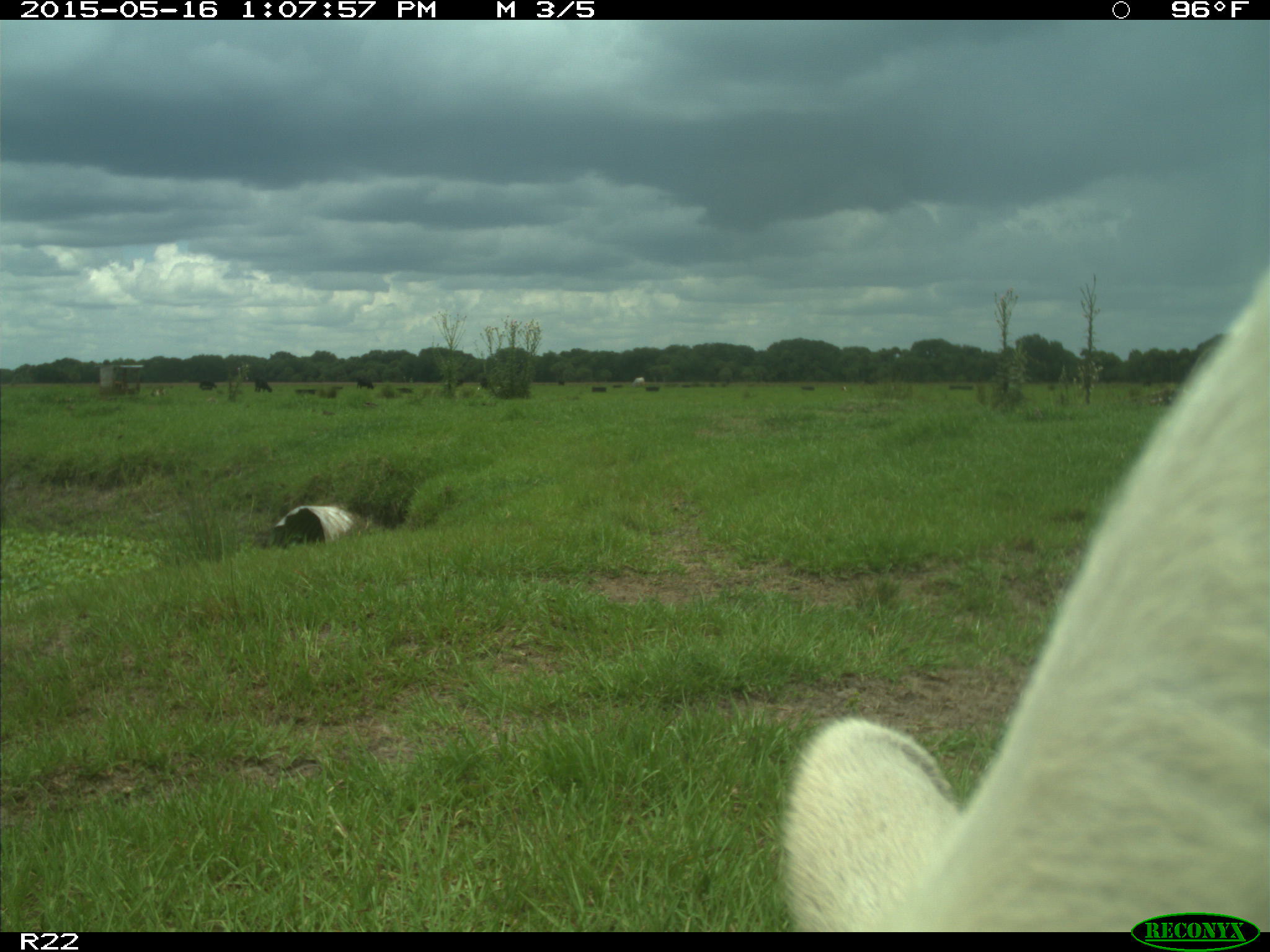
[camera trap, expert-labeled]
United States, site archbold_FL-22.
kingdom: Animalia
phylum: Chordata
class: Mammalia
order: Artiodactyla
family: Bovidae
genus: Bos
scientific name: Bos taurus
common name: domestic cow